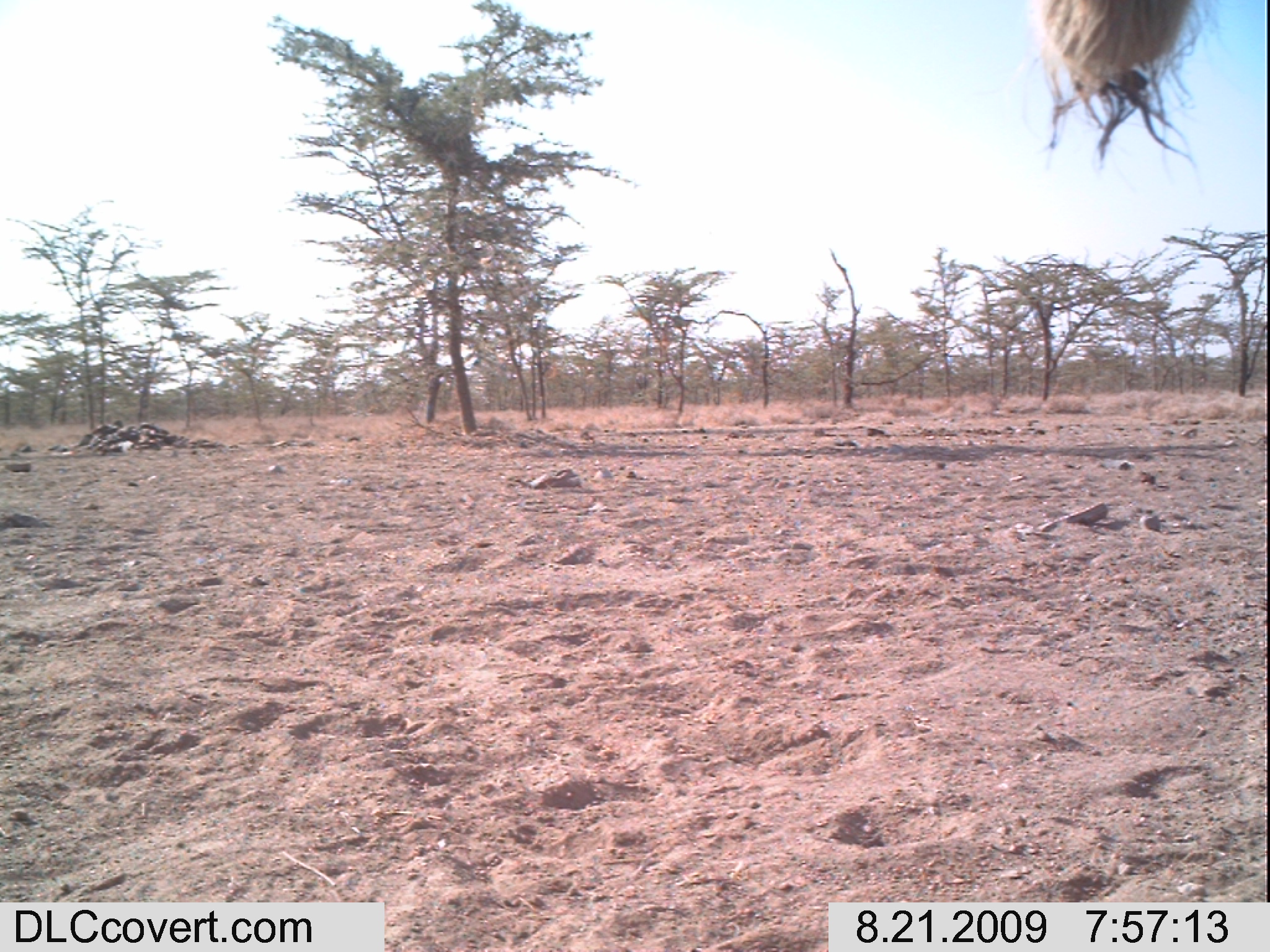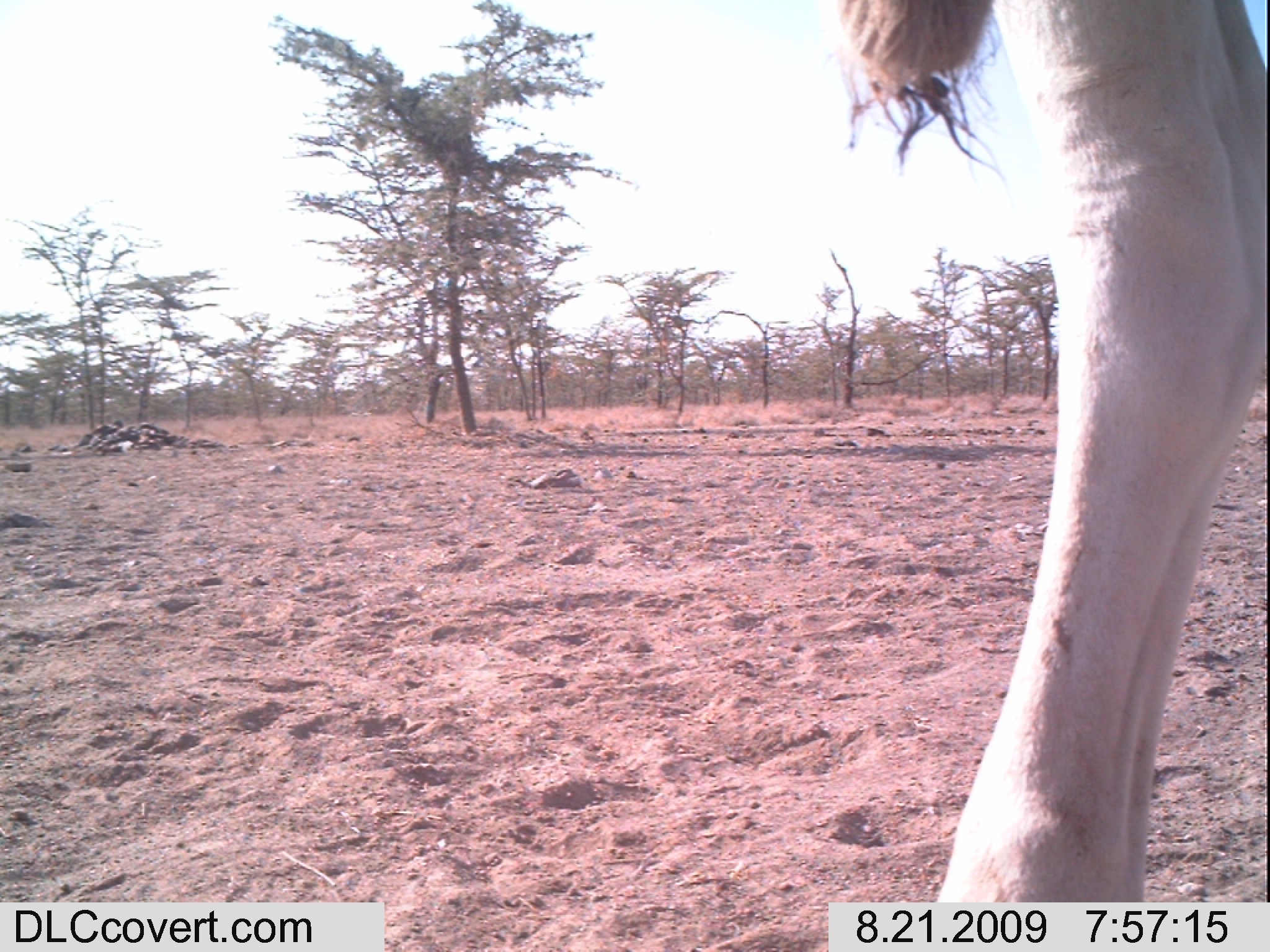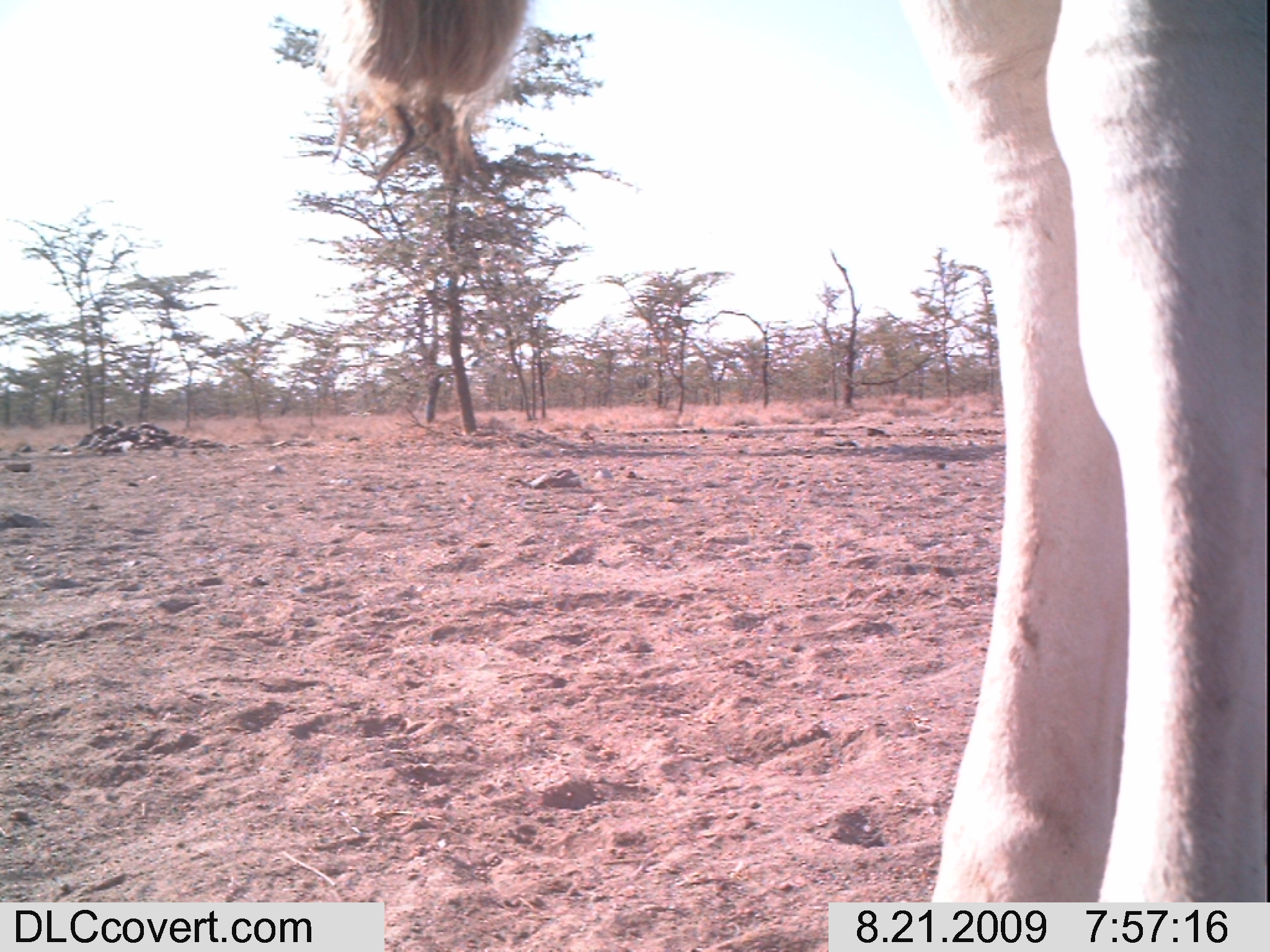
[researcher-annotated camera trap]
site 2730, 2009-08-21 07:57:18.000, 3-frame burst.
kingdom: Animalia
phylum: Chordata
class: Mammalia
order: Artiodactyla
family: Bovidae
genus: Bos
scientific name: Bos taurus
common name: domestic cattle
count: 1